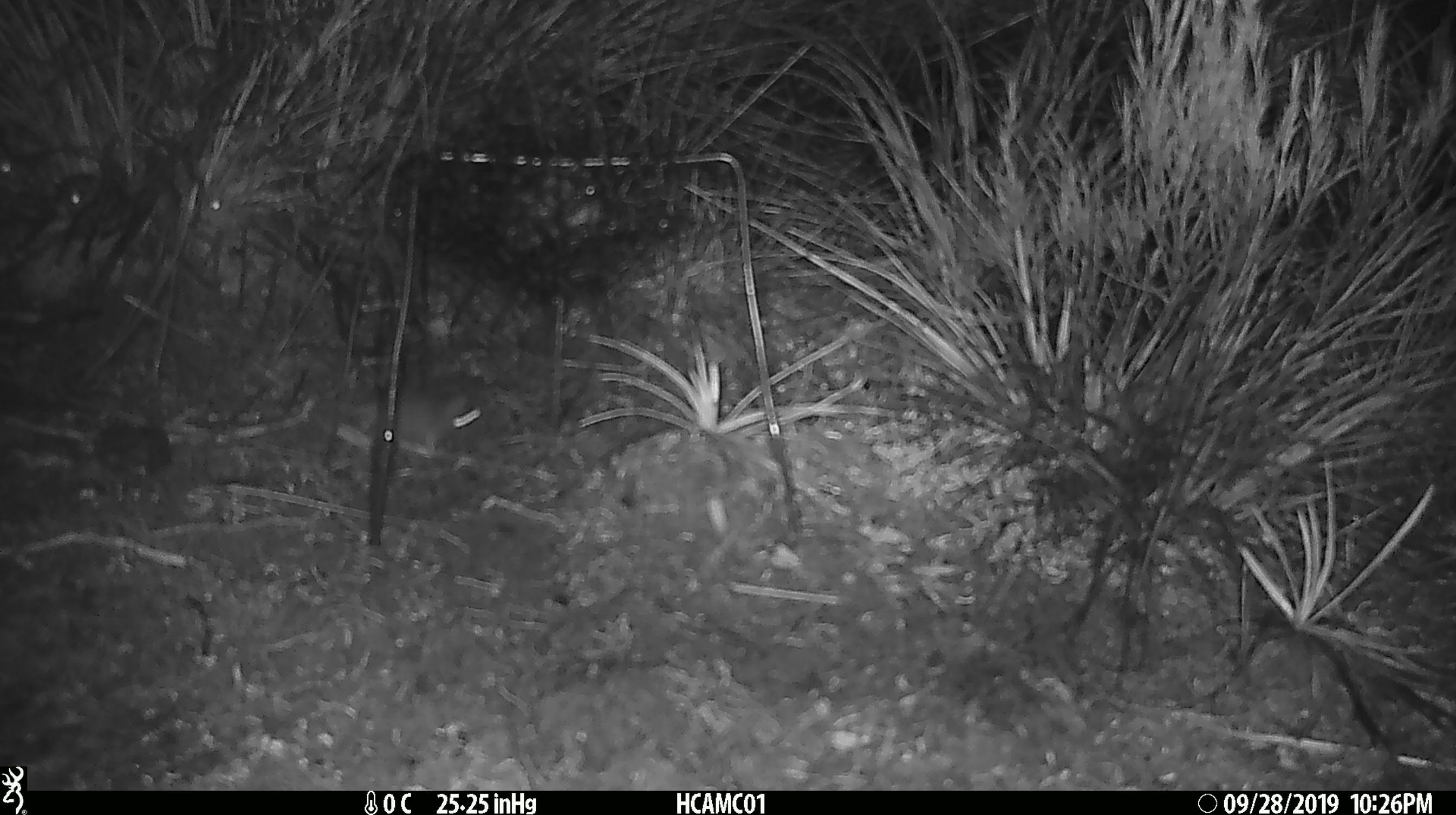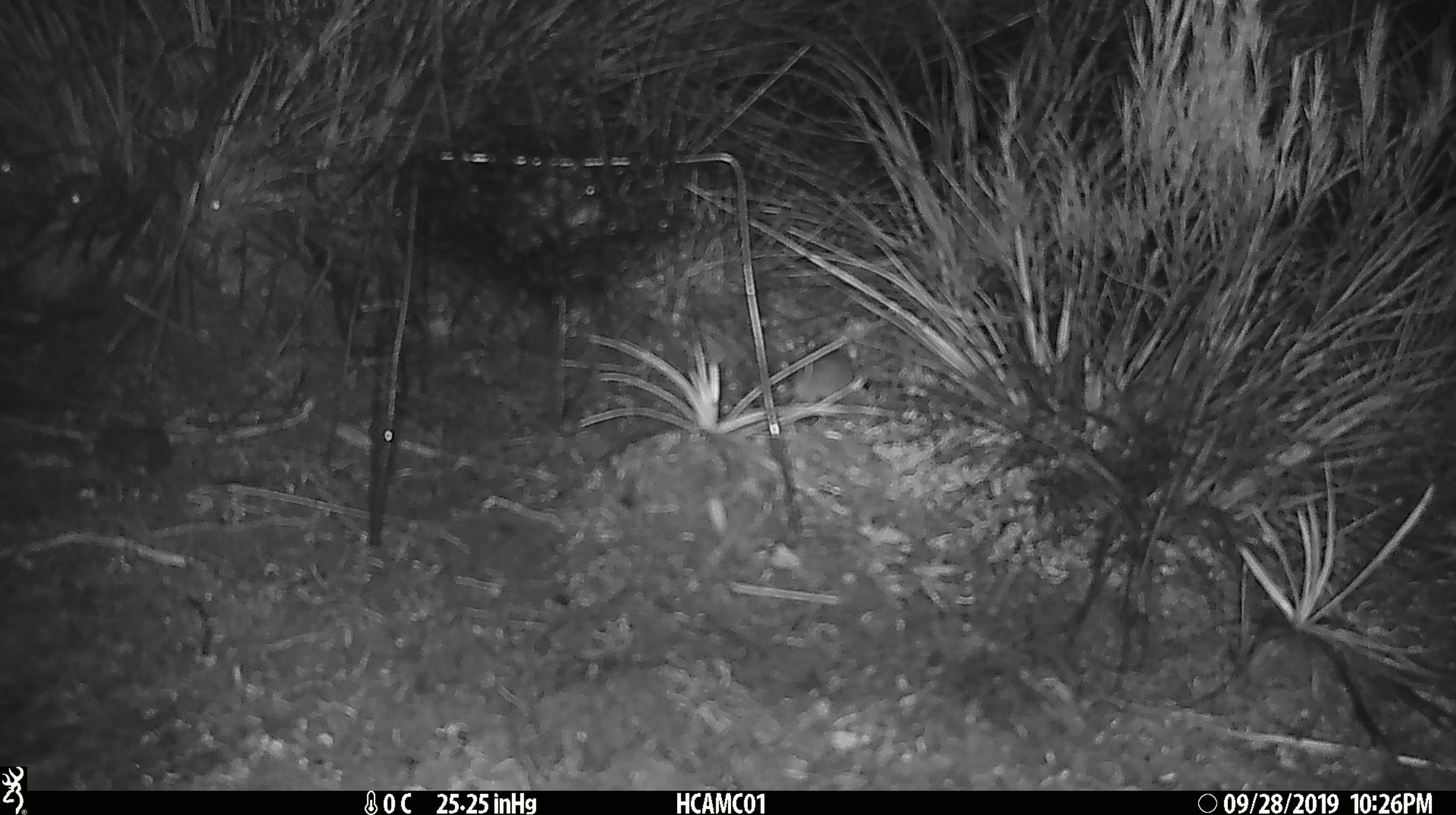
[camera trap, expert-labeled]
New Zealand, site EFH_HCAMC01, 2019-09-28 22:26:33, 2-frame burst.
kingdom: Animalia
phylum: Chordata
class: Mammalia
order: Rodentia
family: Muridae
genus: Mus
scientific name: Mus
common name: mouse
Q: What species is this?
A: Mouse (Mus).